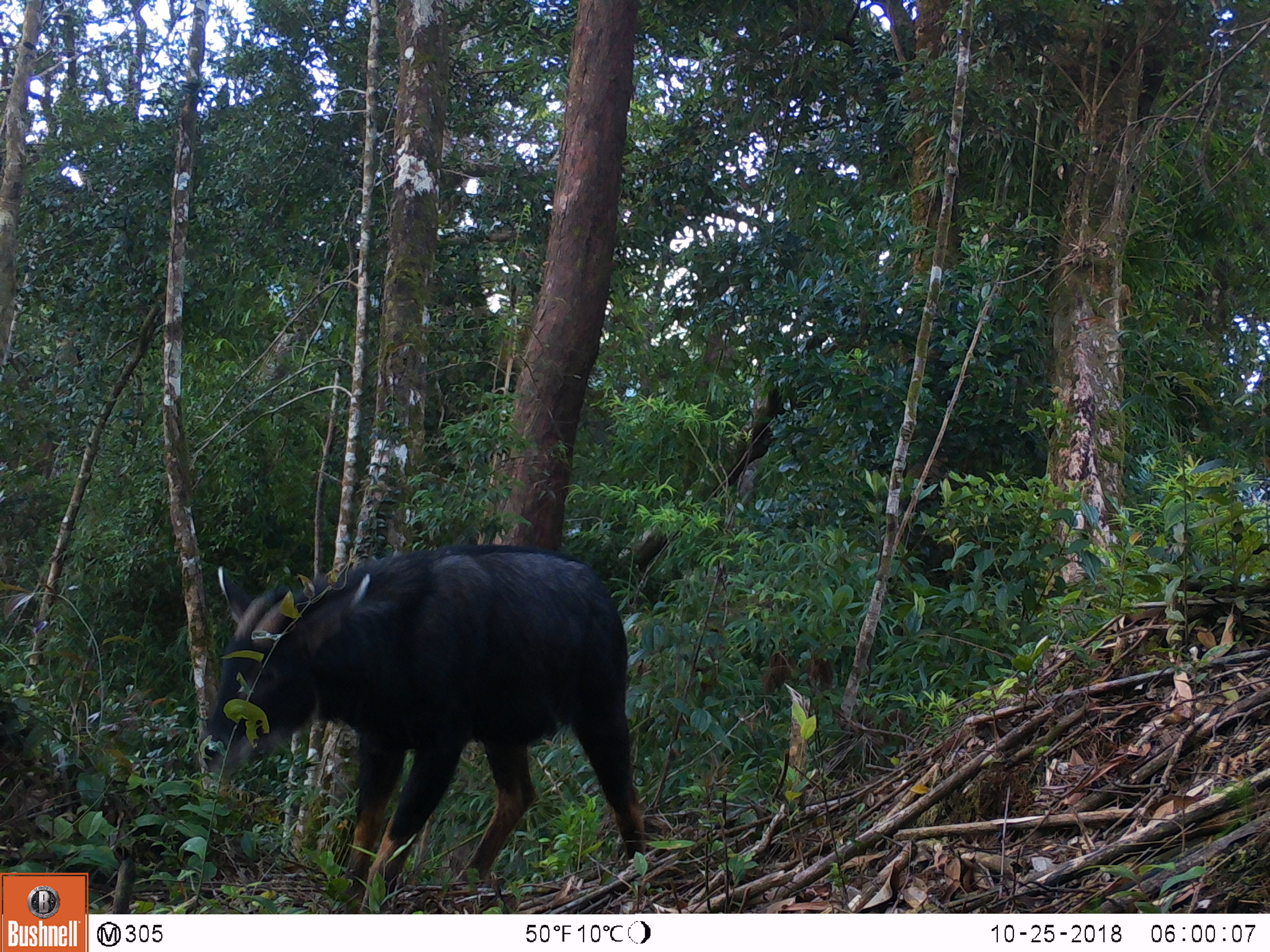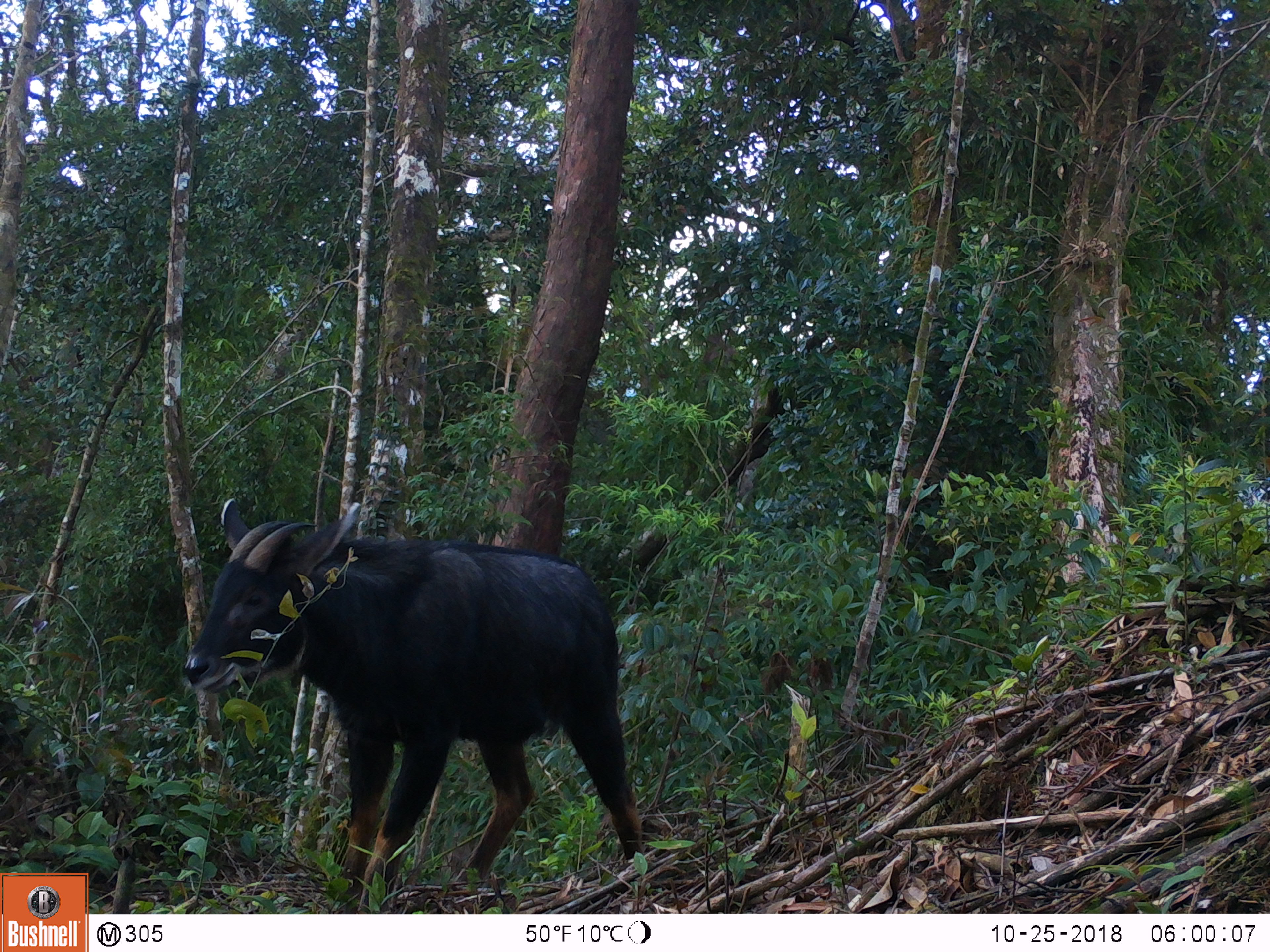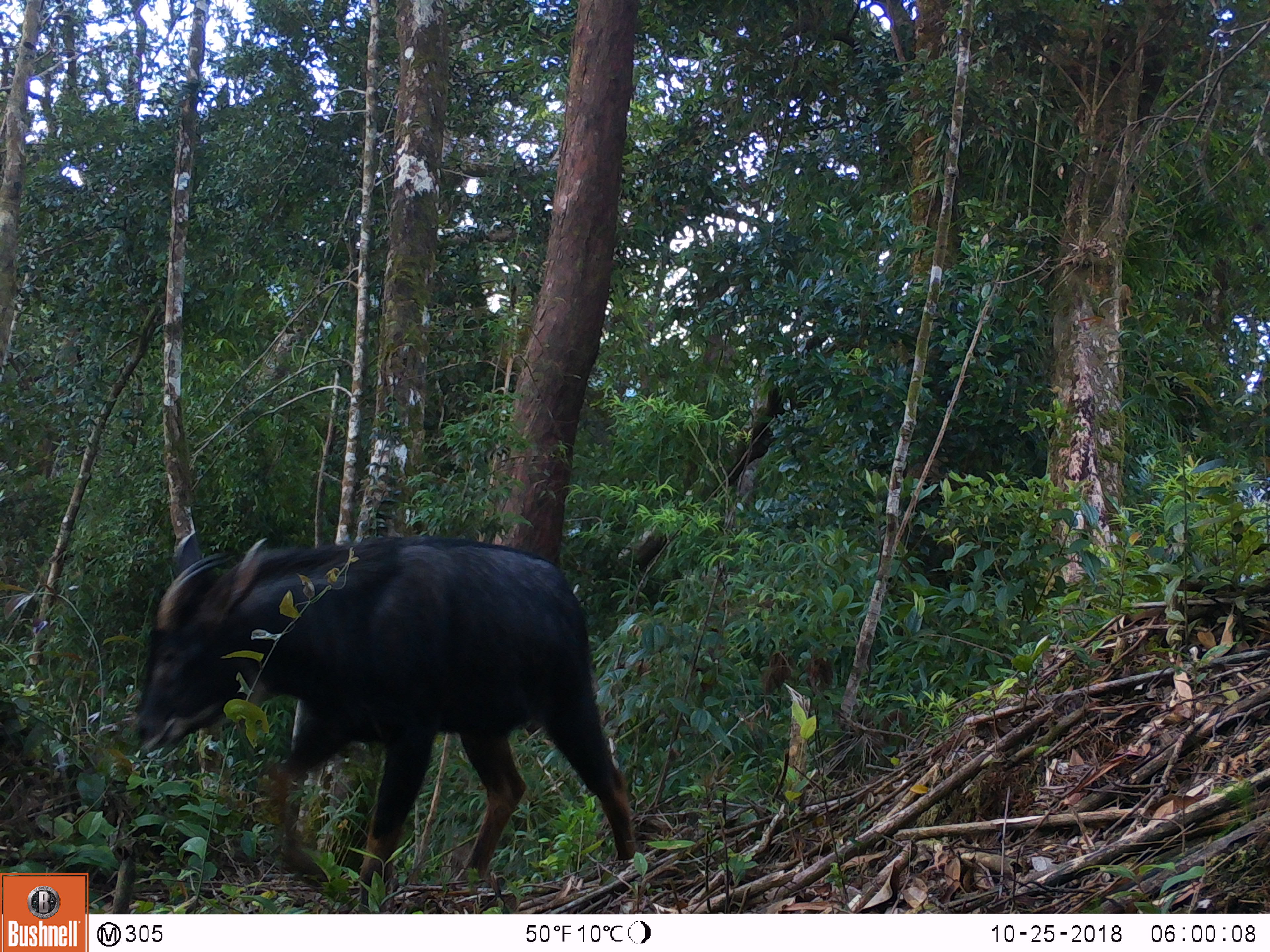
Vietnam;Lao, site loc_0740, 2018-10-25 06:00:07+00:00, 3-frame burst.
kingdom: Animalia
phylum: Chordata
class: Mammalia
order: Artiodactyla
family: Bovidae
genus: Capricornis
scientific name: Capricornis sumatraensis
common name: chinese serow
Chinese serow (Capricornis sumatraensis). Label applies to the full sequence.